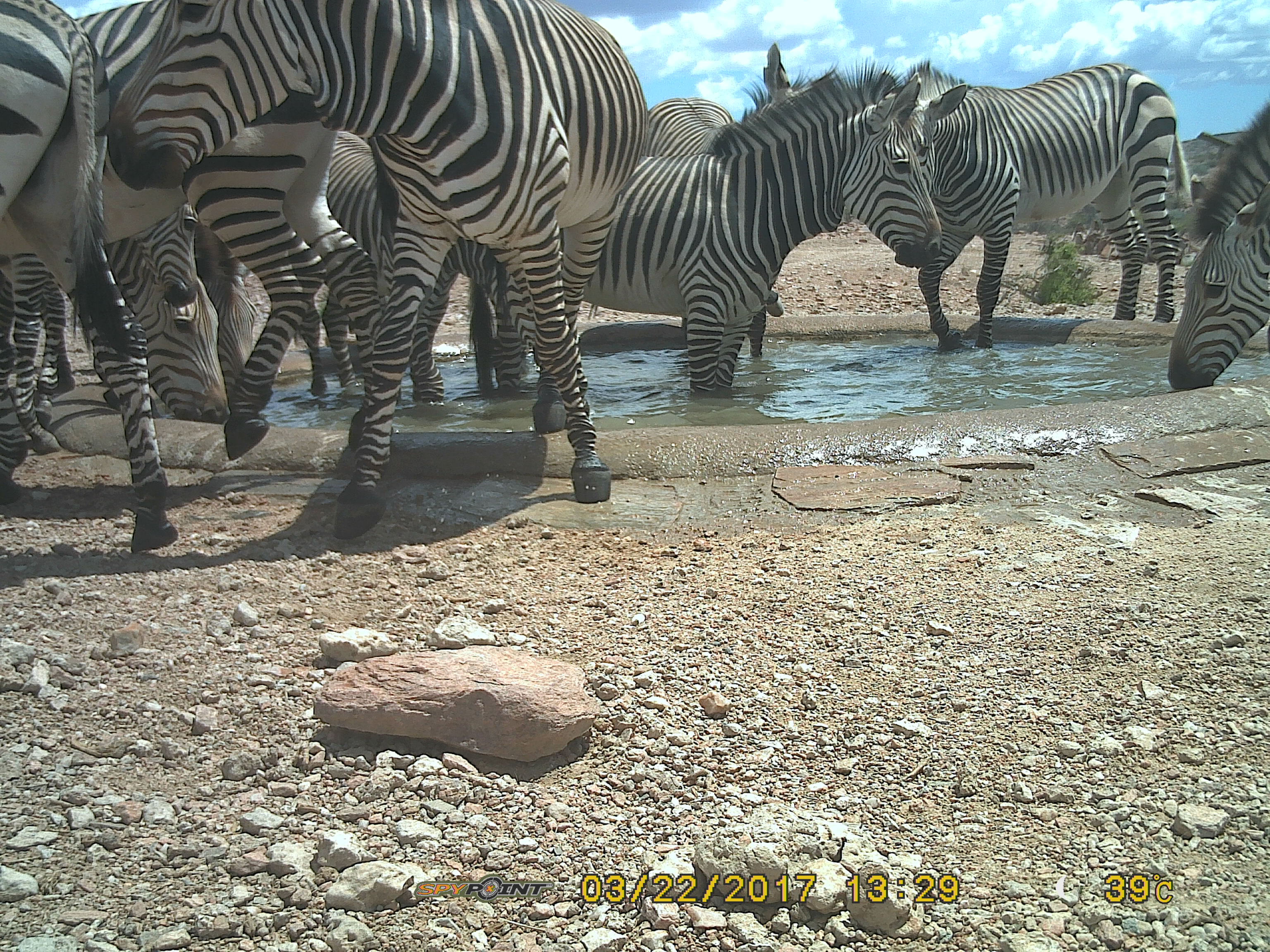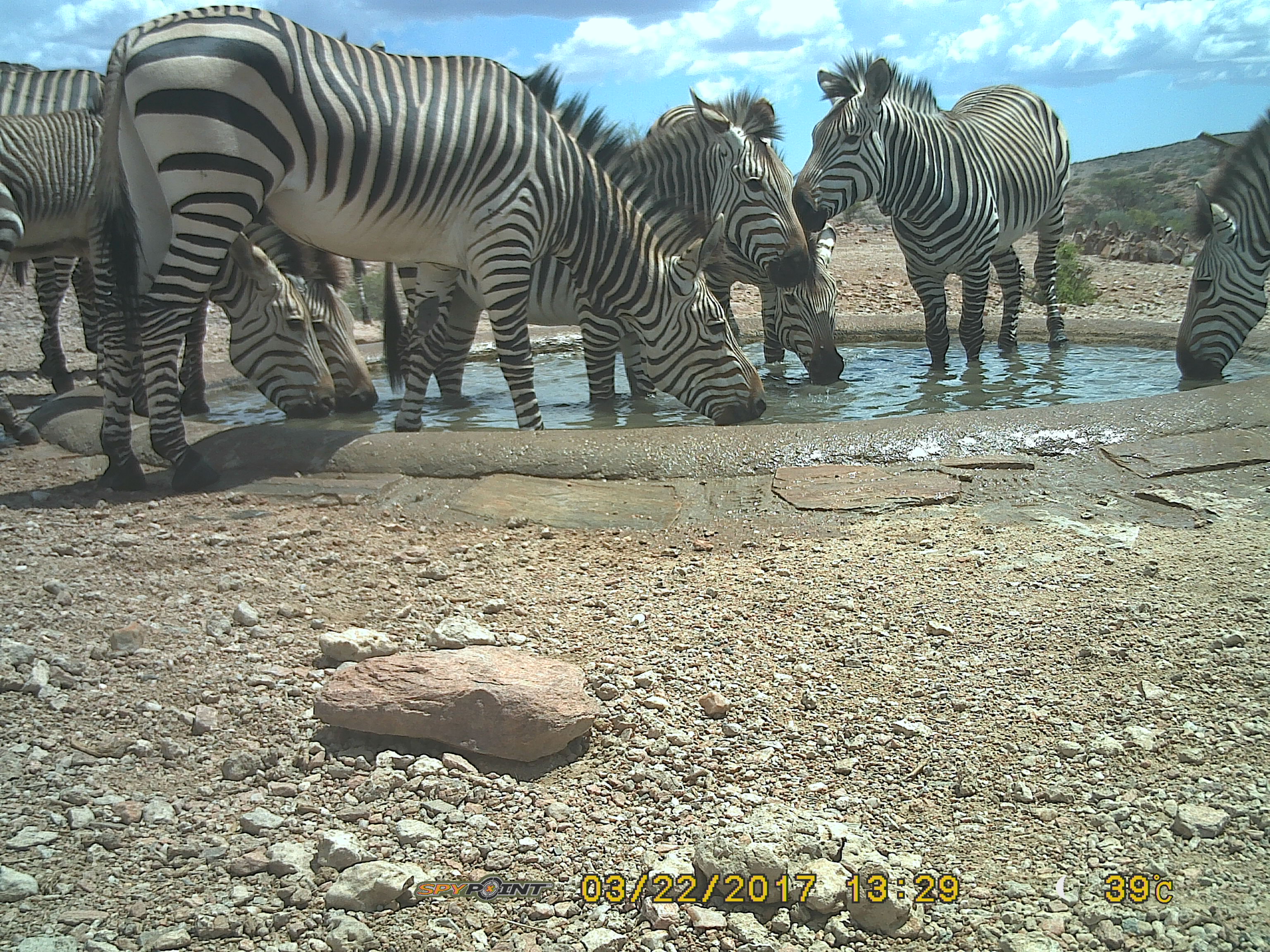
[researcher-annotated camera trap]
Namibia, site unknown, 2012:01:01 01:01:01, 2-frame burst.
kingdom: Animalia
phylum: Chordata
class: Mammalia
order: Perissodactyla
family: Equidae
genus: Equus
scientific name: Equus zebra hartmannae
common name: hartmann's mountain zebra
Equus zebra hartmannae (hartmann's mountain zebra).